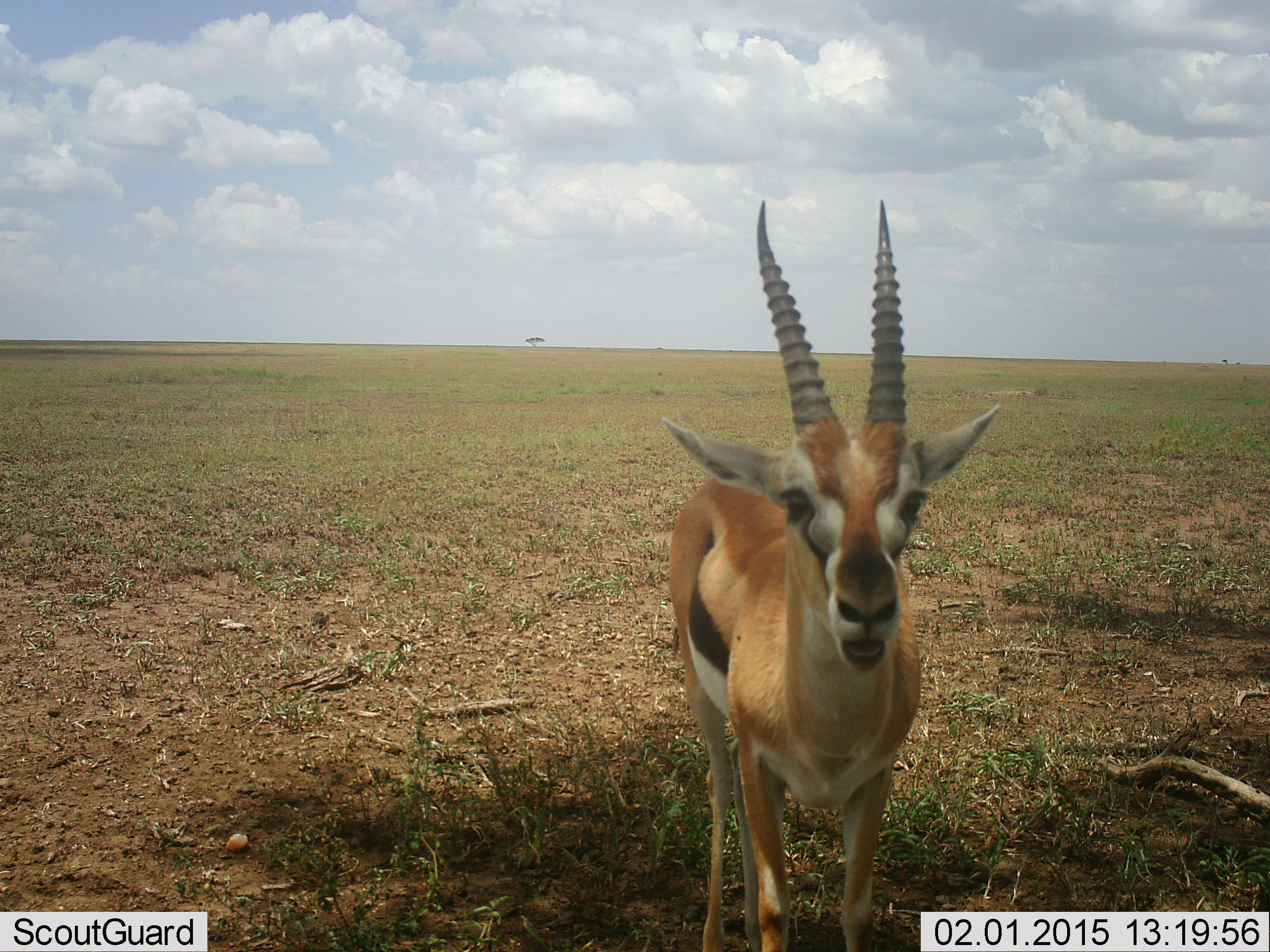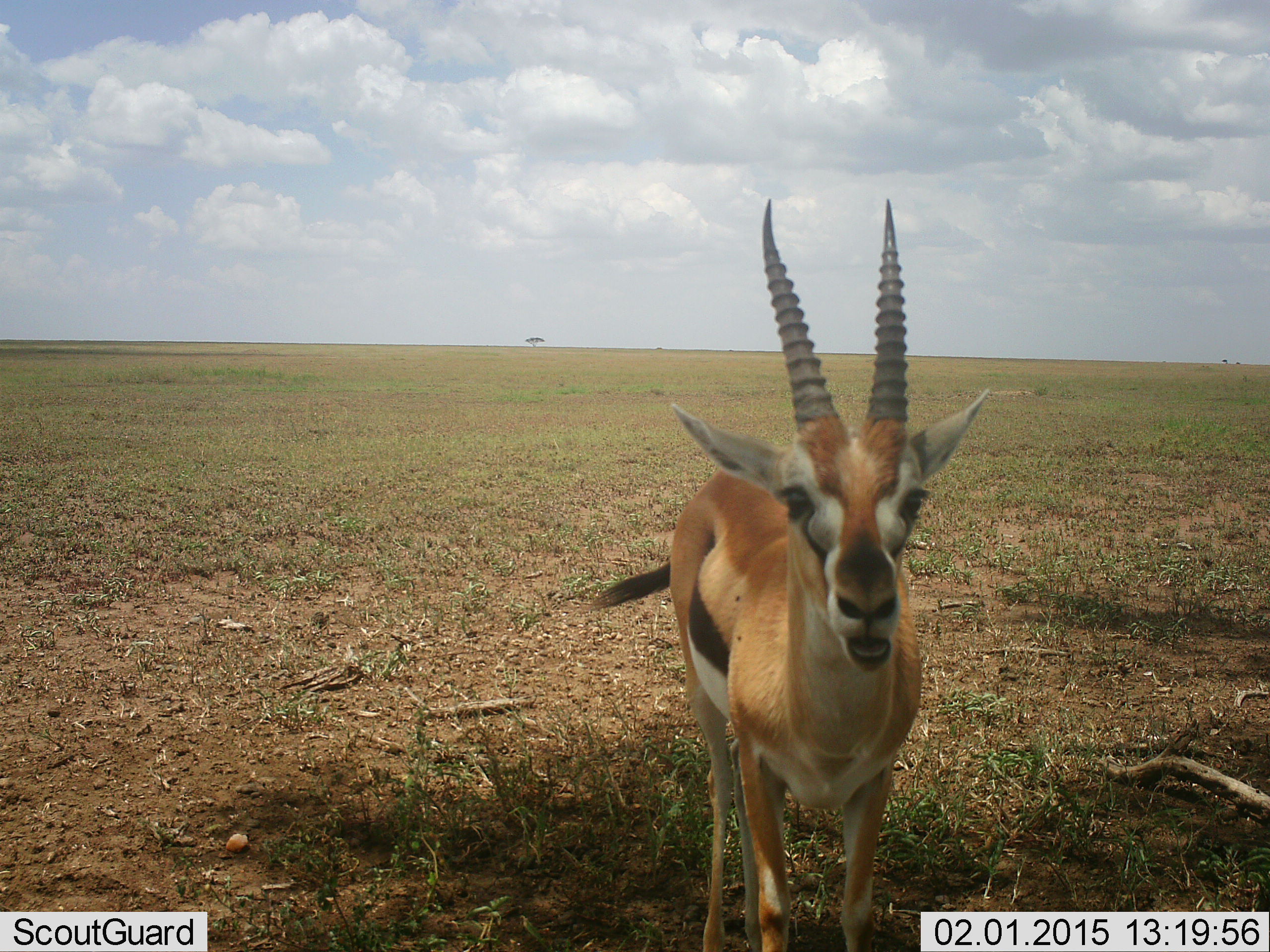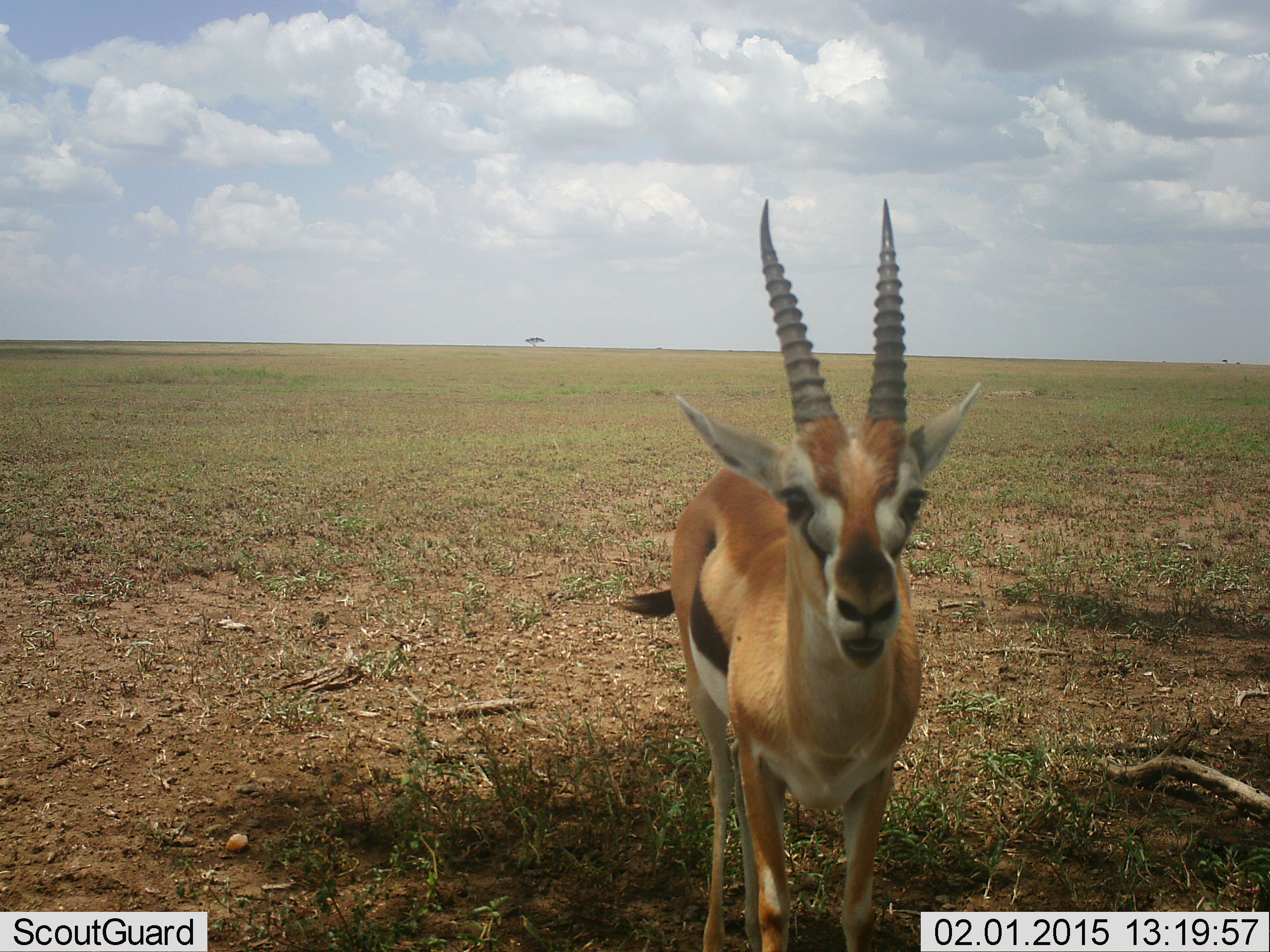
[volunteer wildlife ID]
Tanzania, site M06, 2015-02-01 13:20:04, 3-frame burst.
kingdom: Animalia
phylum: Chordata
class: Mammalia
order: Artiodactyla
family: Bovidae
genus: Eudorcas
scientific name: Eudorcas thomsonii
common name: thomson's gazelle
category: gazellethomsons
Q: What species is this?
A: Gazellethomsons (thomson's gazelle) (Eudorcas thomsonii).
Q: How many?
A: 1.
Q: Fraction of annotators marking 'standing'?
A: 90%.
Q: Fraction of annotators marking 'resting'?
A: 0%.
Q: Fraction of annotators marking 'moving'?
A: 0%.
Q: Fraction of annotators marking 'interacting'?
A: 10%.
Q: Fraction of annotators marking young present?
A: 0%.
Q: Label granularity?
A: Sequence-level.